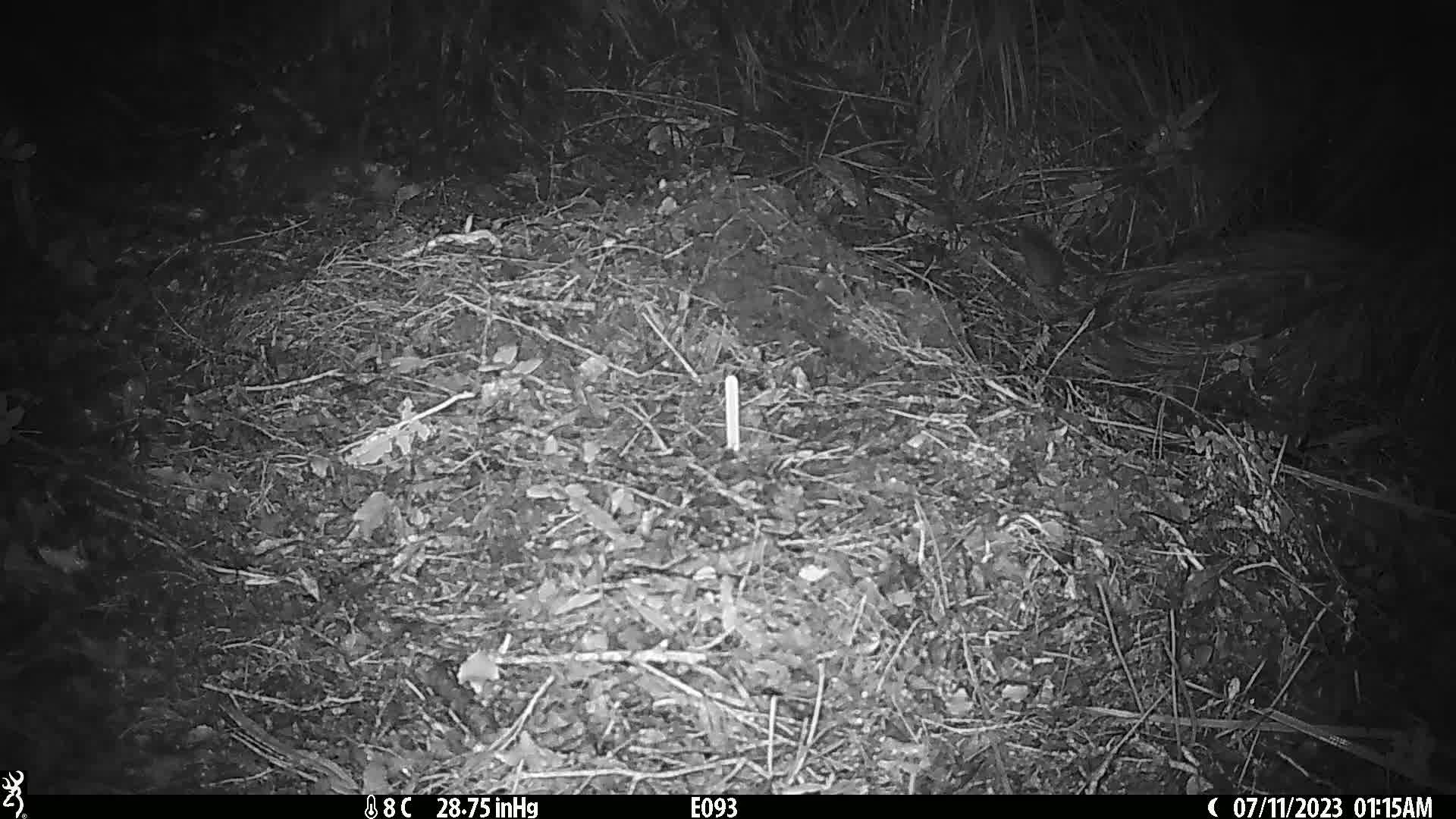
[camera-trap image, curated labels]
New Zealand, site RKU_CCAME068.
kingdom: Animalia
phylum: Chordata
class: Mammalia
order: Rodentia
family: Muridae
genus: Rattus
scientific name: Rattus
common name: rat